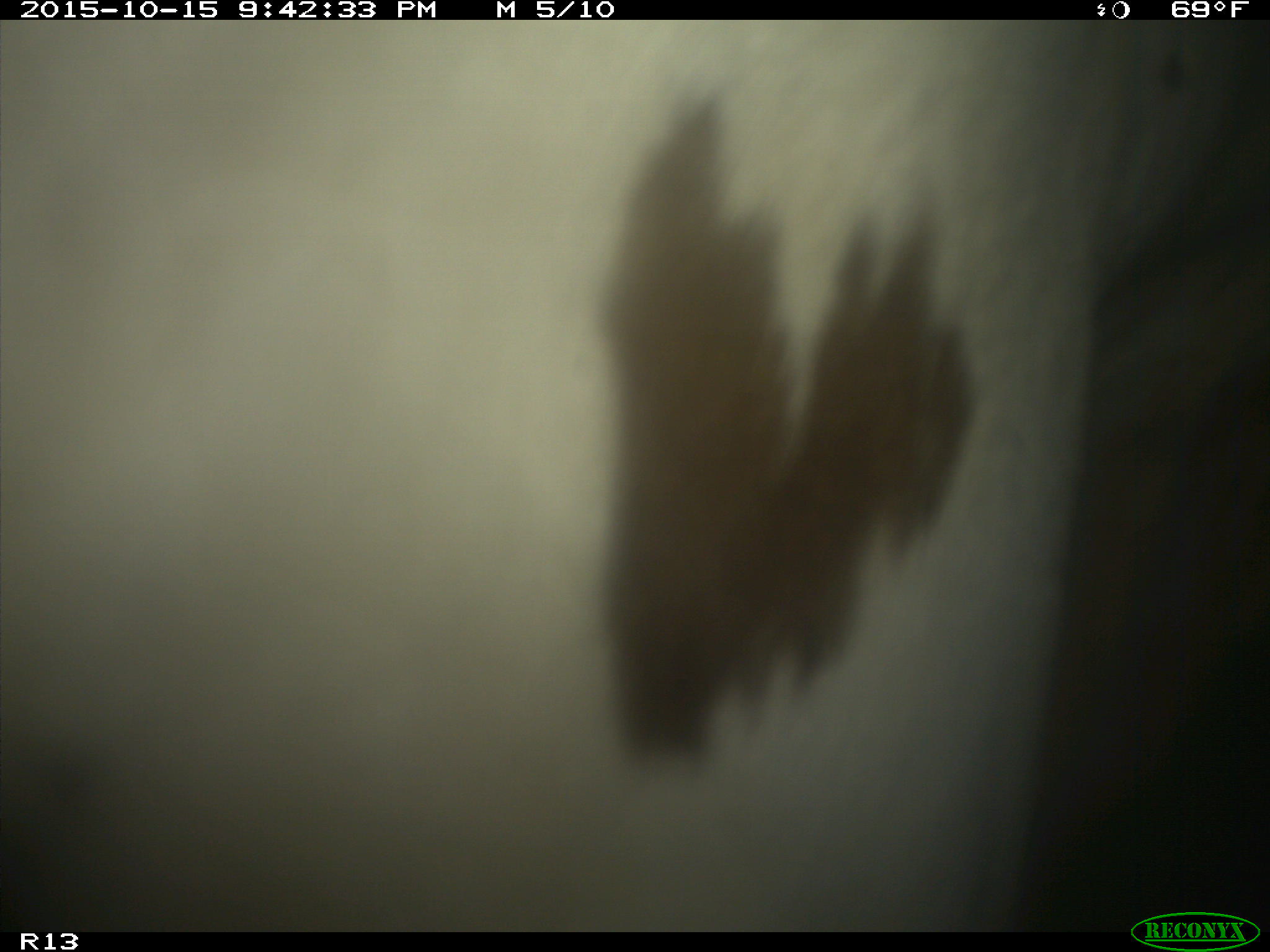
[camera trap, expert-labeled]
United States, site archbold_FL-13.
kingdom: Animalia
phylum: Chordata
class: Mammalia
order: Artiodactyla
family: Bovidae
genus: Bos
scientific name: Bos taurus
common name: domestic cow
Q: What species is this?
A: Bos taurus (domestic cow).